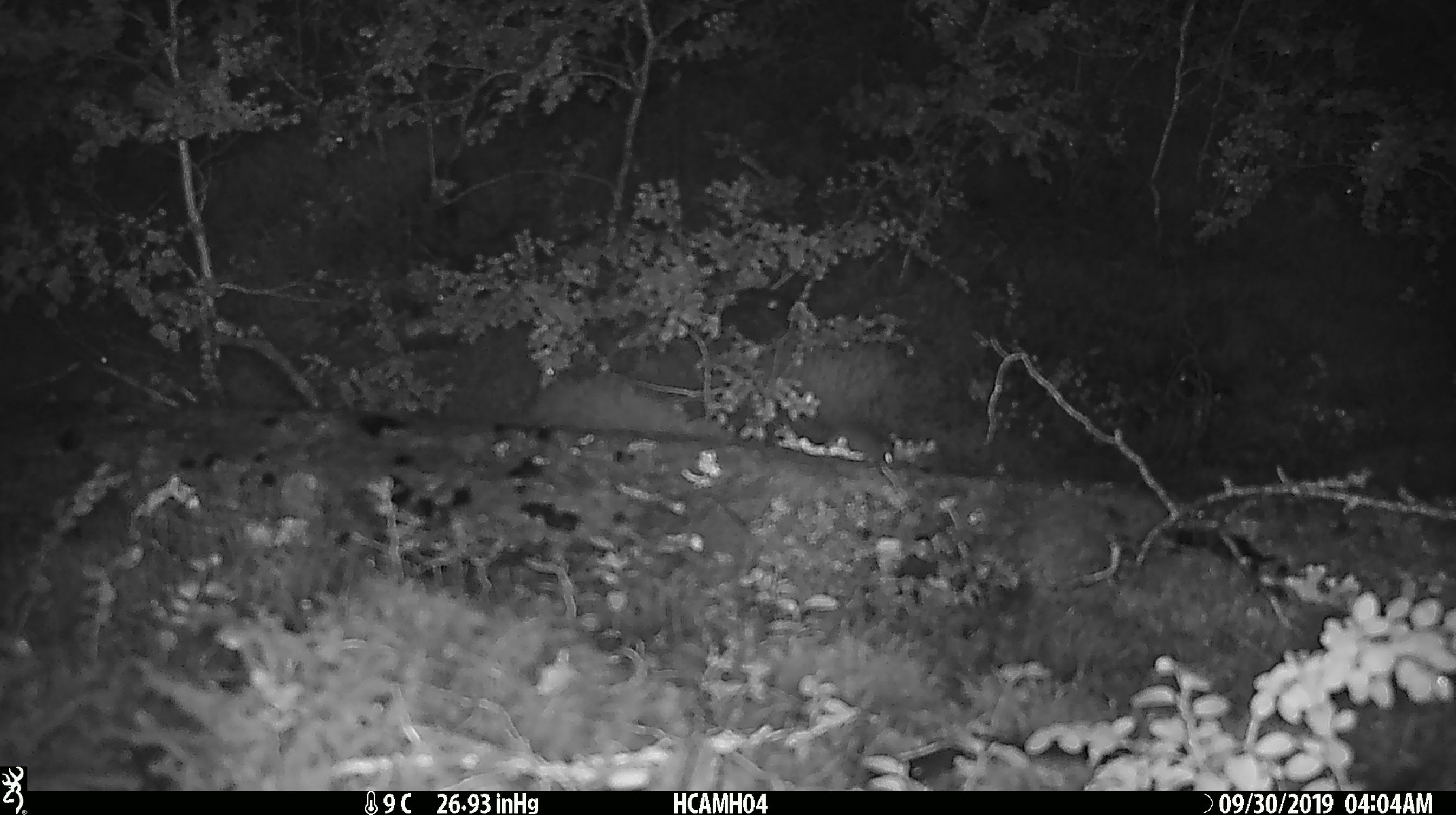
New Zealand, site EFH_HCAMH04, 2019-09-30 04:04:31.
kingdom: Animalia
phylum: Chordata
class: Mammalia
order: Rodentia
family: Muridae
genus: Mus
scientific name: Mus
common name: mouse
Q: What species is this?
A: Mouse (Mus).